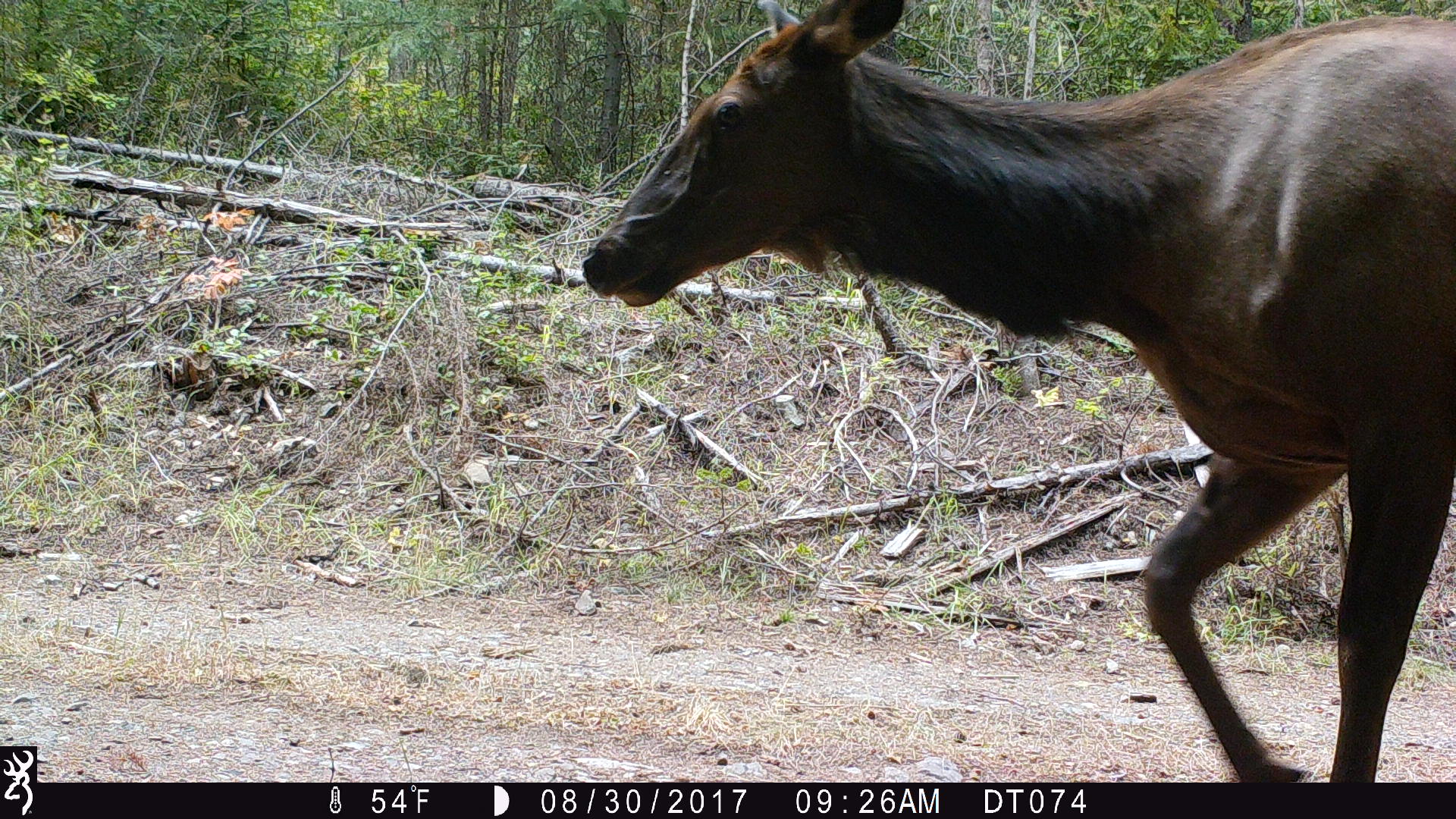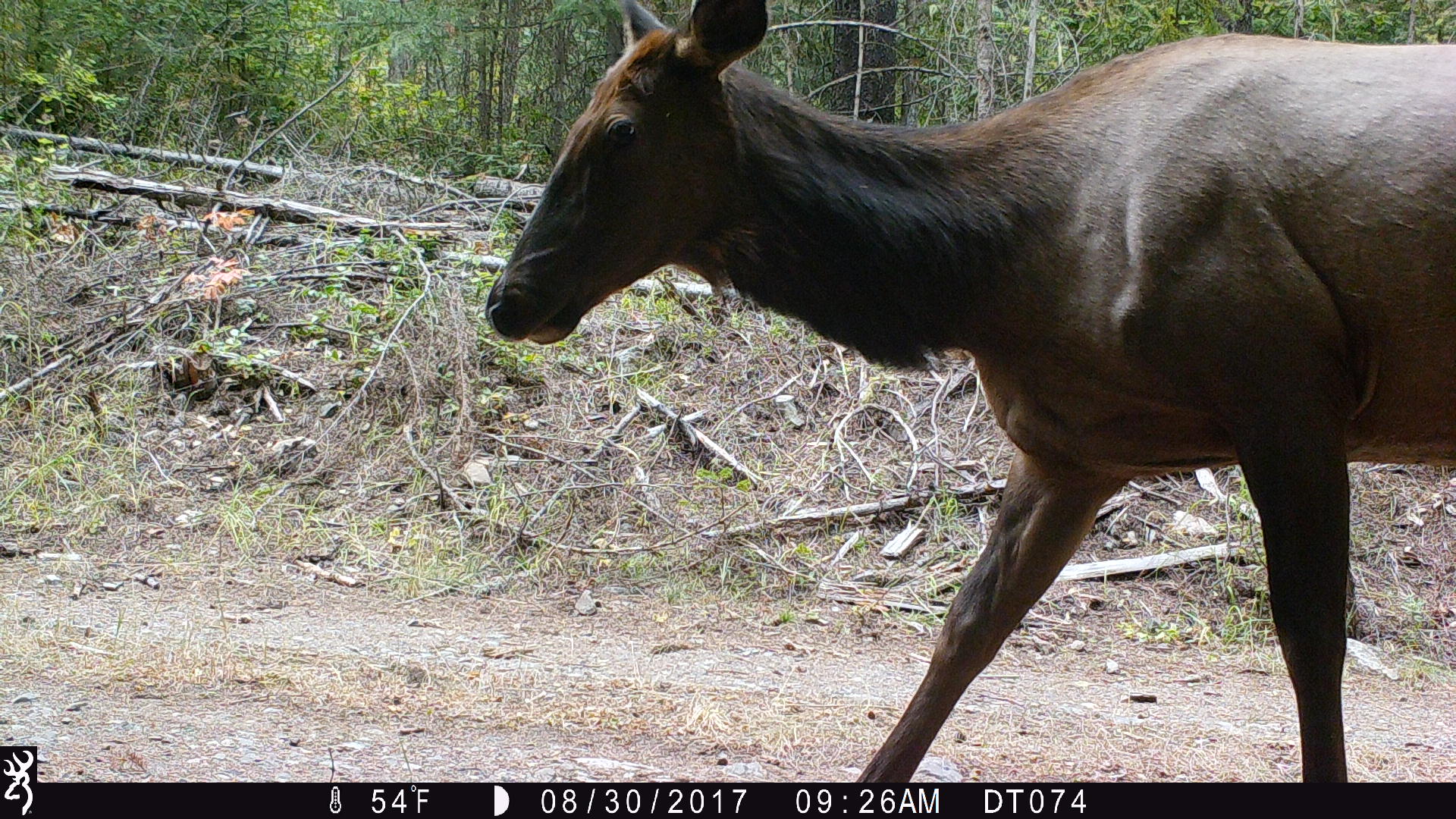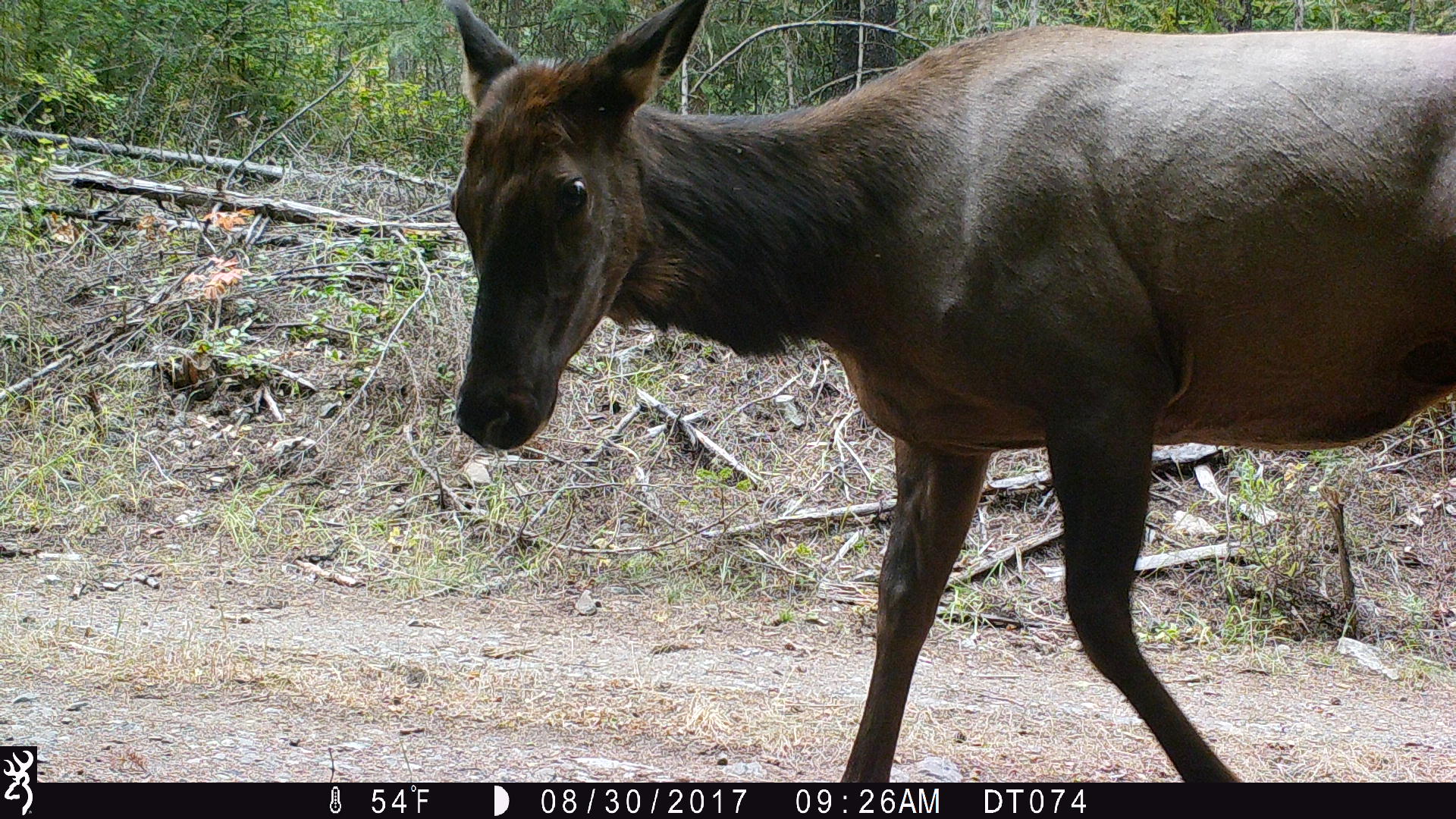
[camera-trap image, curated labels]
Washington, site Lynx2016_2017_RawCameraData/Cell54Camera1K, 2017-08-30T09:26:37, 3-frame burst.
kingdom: Animalia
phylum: Chordata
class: Mammalia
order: Artiodactyla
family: Cervidae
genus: Cervus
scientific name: Cervus canadensis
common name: elk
Cervus canadensis (elk). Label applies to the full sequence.